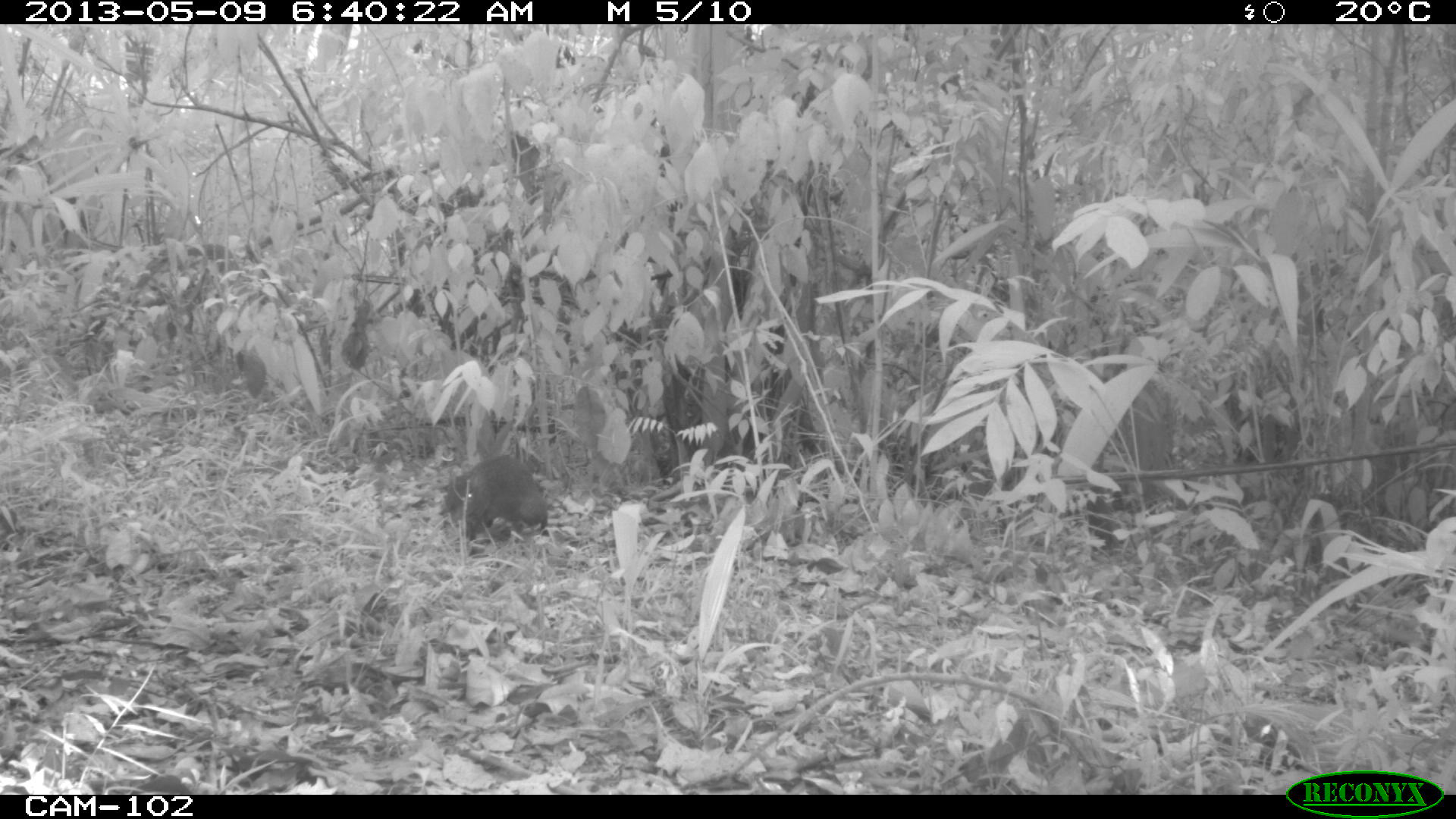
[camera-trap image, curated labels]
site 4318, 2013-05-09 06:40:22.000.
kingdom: Animalia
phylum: Chordata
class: Mammalia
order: Rodentia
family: Dasyproctidae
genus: Dasyprocta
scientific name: Dasyprocta punctata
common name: central american agouti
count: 1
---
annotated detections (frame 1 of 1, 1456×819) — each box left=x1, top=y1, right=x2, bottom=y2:
dasyprocta punctata: left=437, top=452, right=550, bottom=542